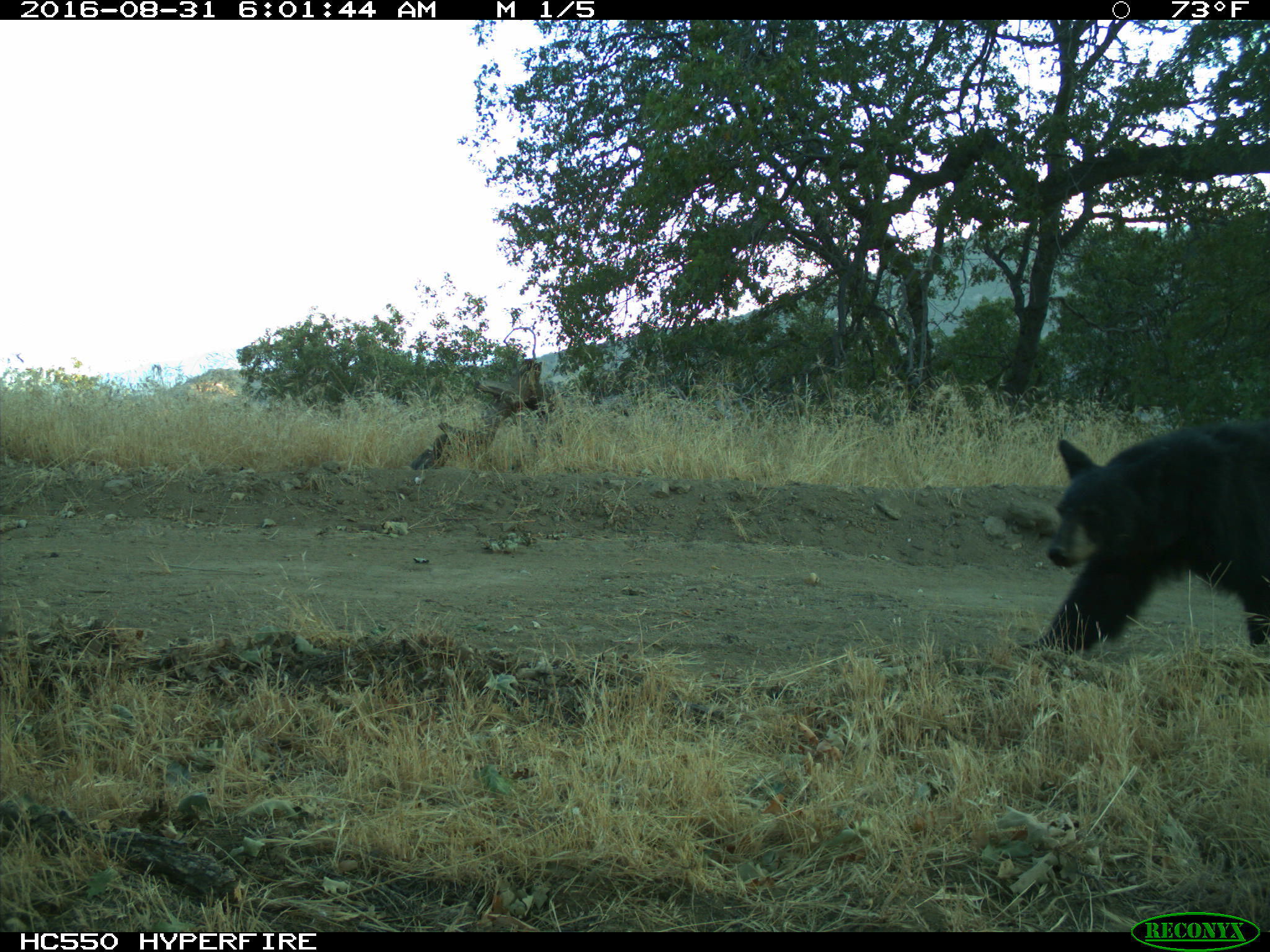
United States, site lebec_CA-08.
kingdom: Animalia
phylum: Chordata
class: Mammalia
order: Carnivora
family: Ursidae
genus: Ursus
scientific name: Ursus americanus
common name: american black bear